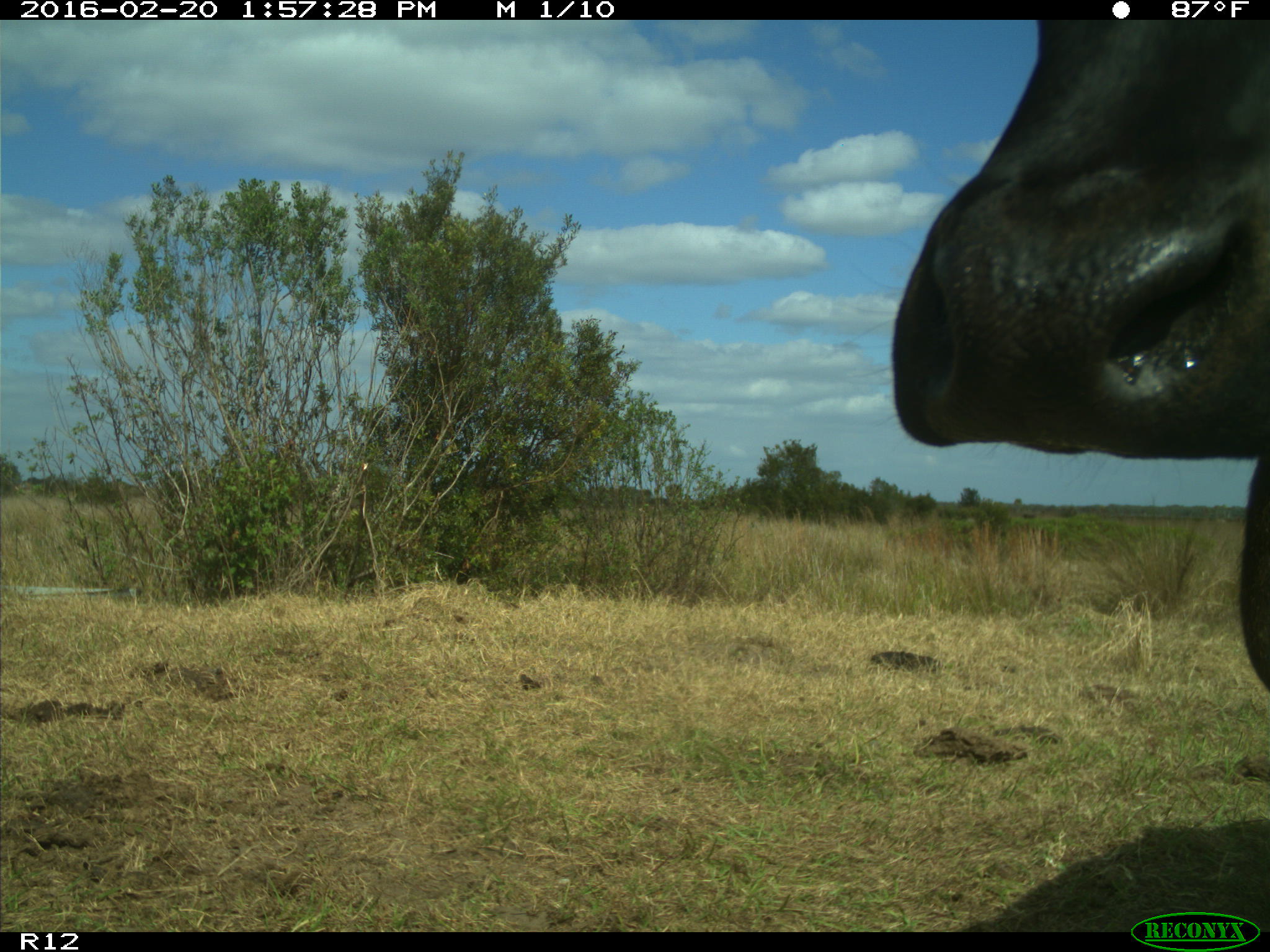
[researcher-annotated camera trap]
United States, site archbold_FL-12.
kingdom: Animalia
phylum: Chordata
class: Mammalia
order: Artiodactyla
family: Bovidae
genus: Bos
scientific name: Bos taurus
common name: domestic cow